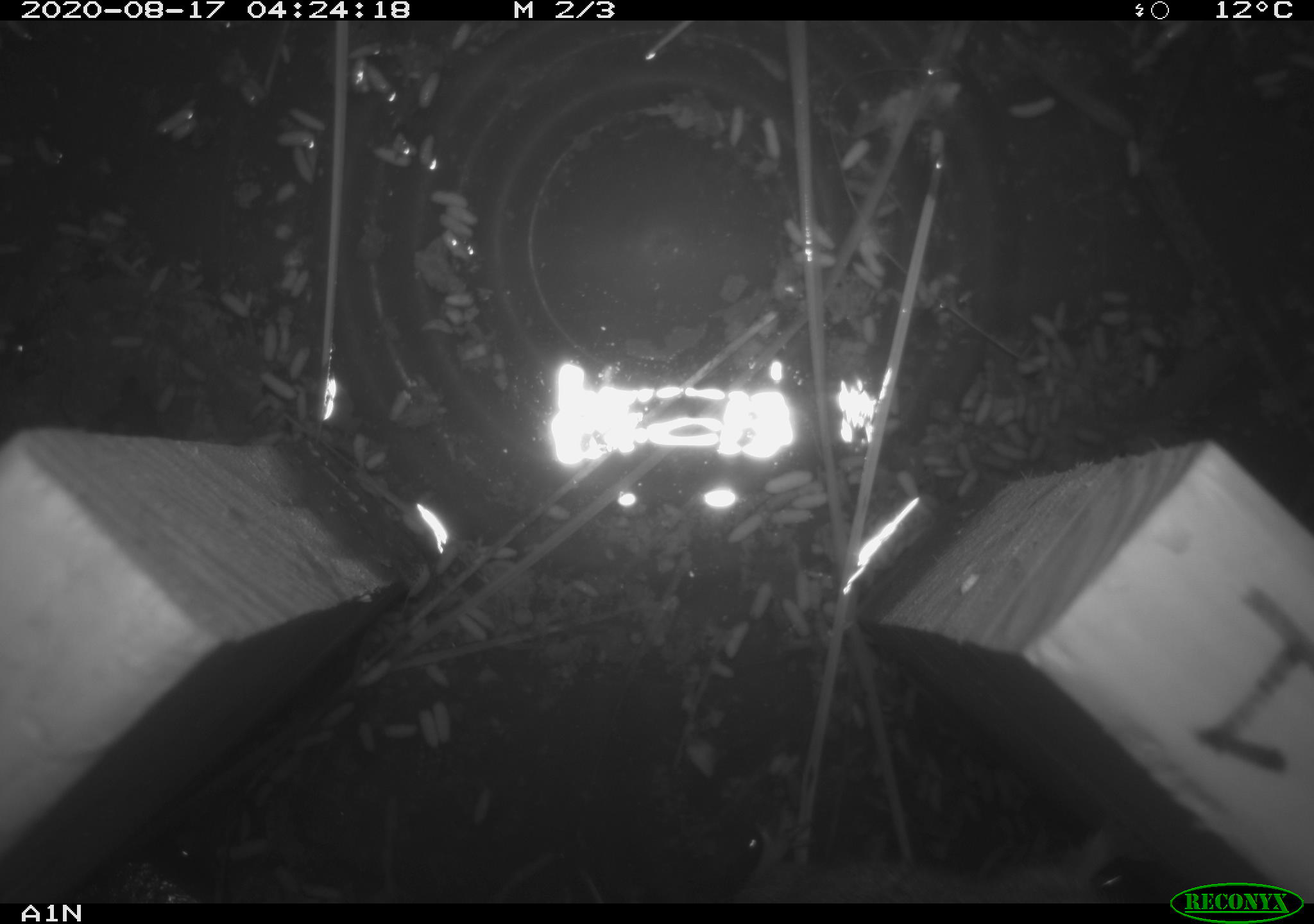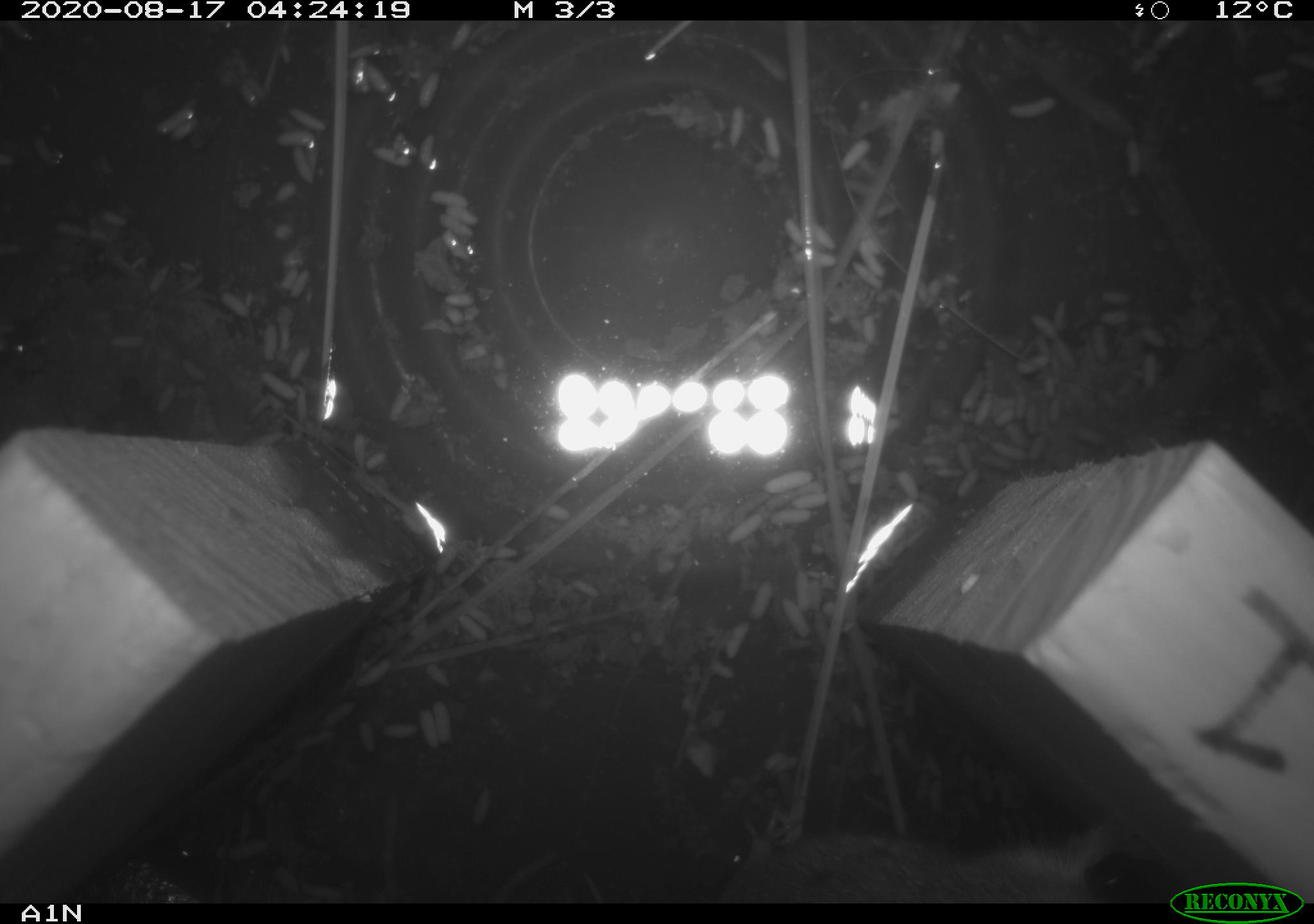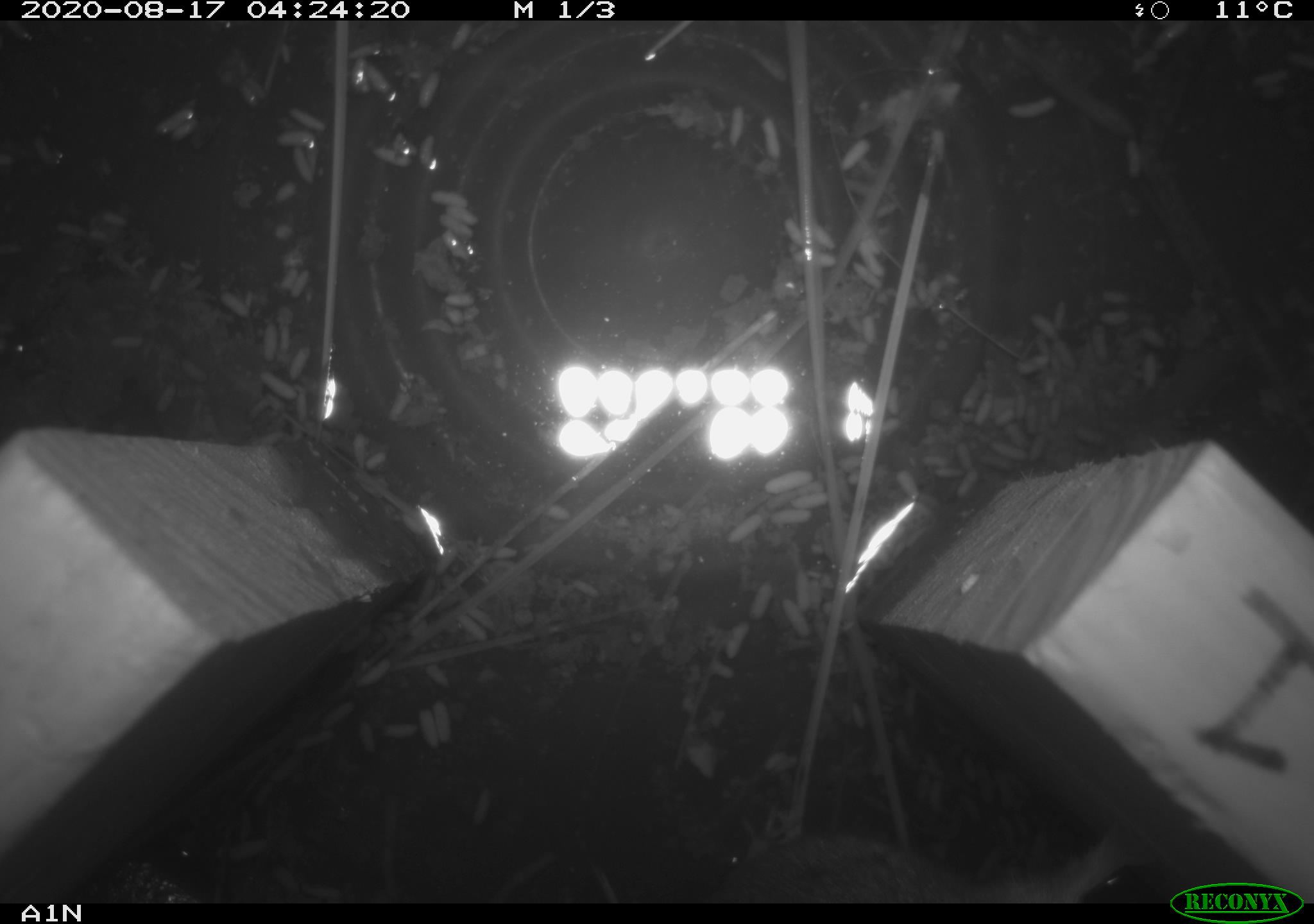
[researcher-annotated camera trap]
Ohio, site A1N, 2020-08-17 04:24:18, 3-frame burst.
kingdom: Animalia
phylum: Chordata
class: Mammalia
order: Rodentia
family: Cricetidae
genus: Microtus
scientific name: Microtus pennsylvanicus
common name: meadow vole